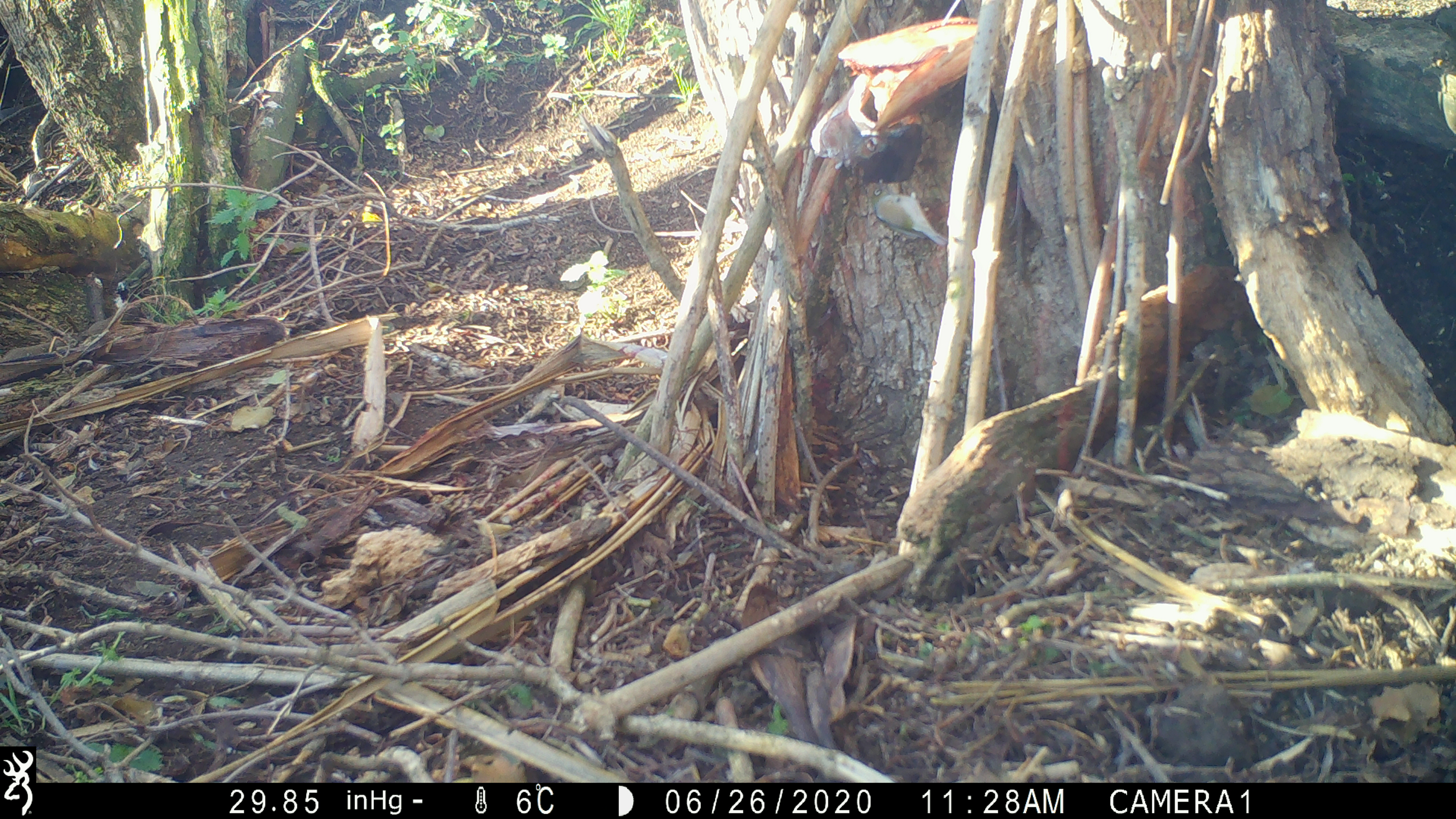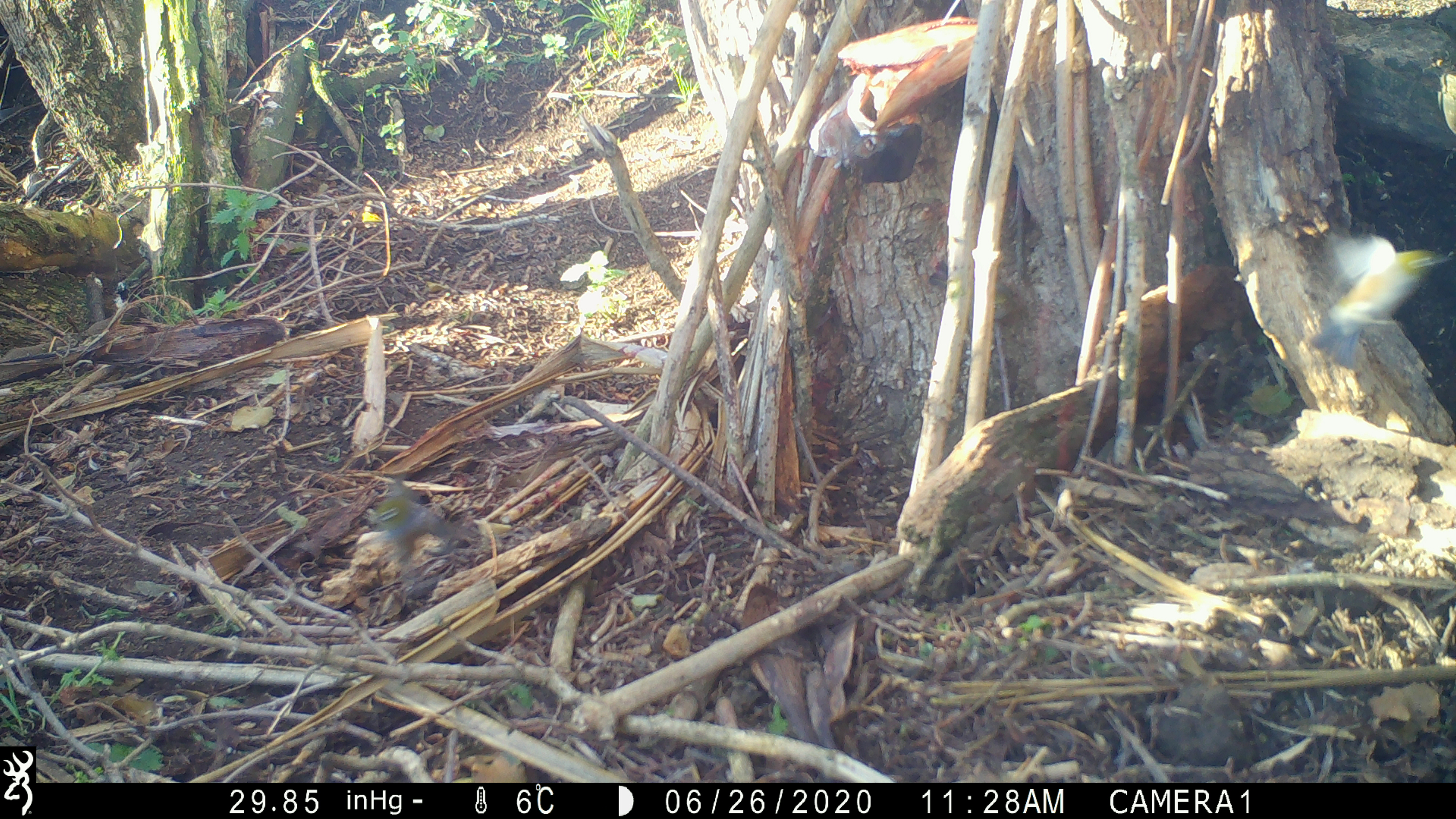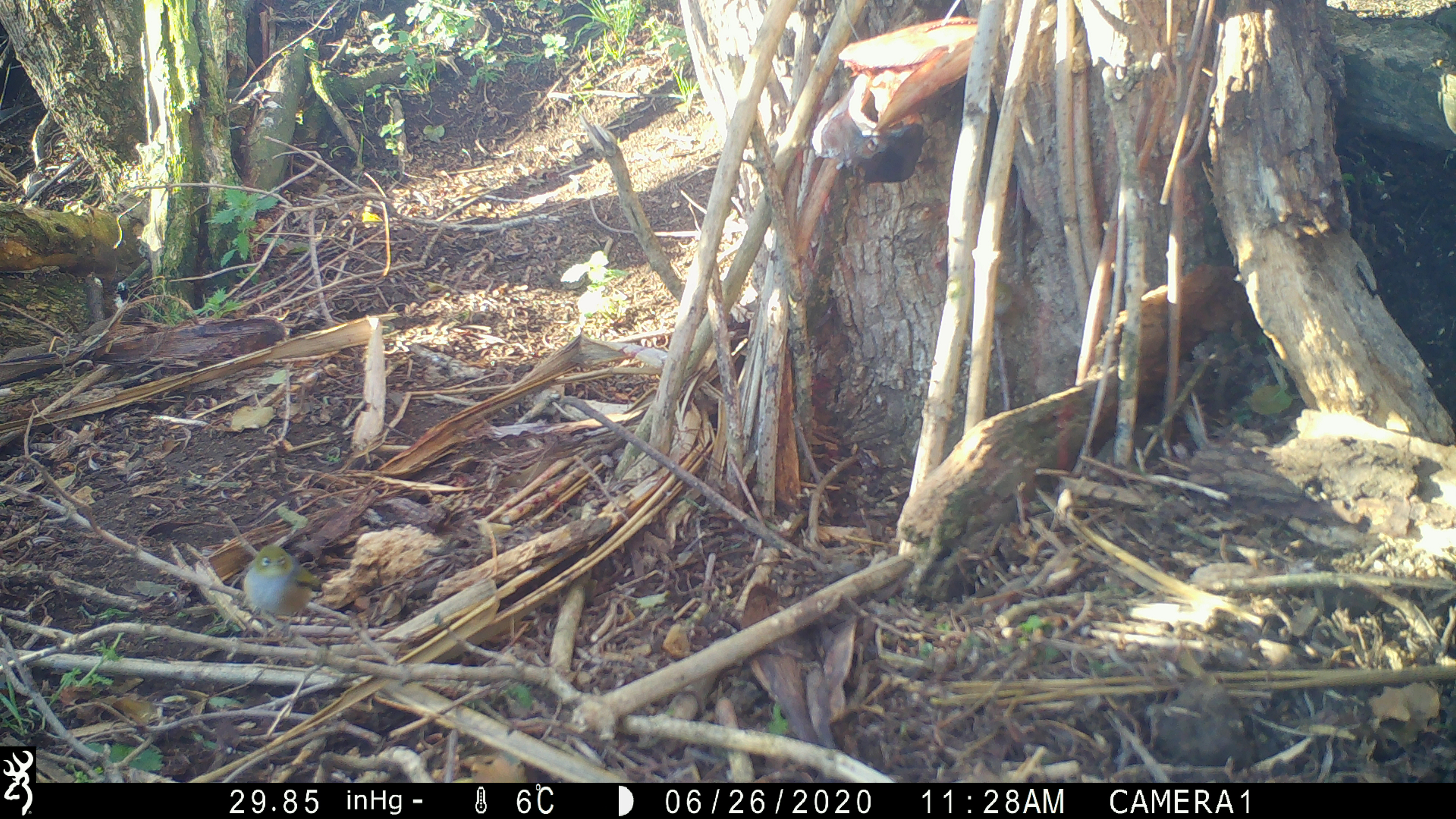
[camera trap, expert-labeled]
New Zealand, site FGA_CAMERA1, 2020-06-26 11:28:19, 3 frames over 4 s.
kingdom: Animalia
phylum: Chordata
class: Aves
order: Passeriformes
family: Zosteropidae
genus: Zosterops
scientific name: Zosterops lateralis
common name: silvereye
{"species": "silvereye (Zosterops lateralis)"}